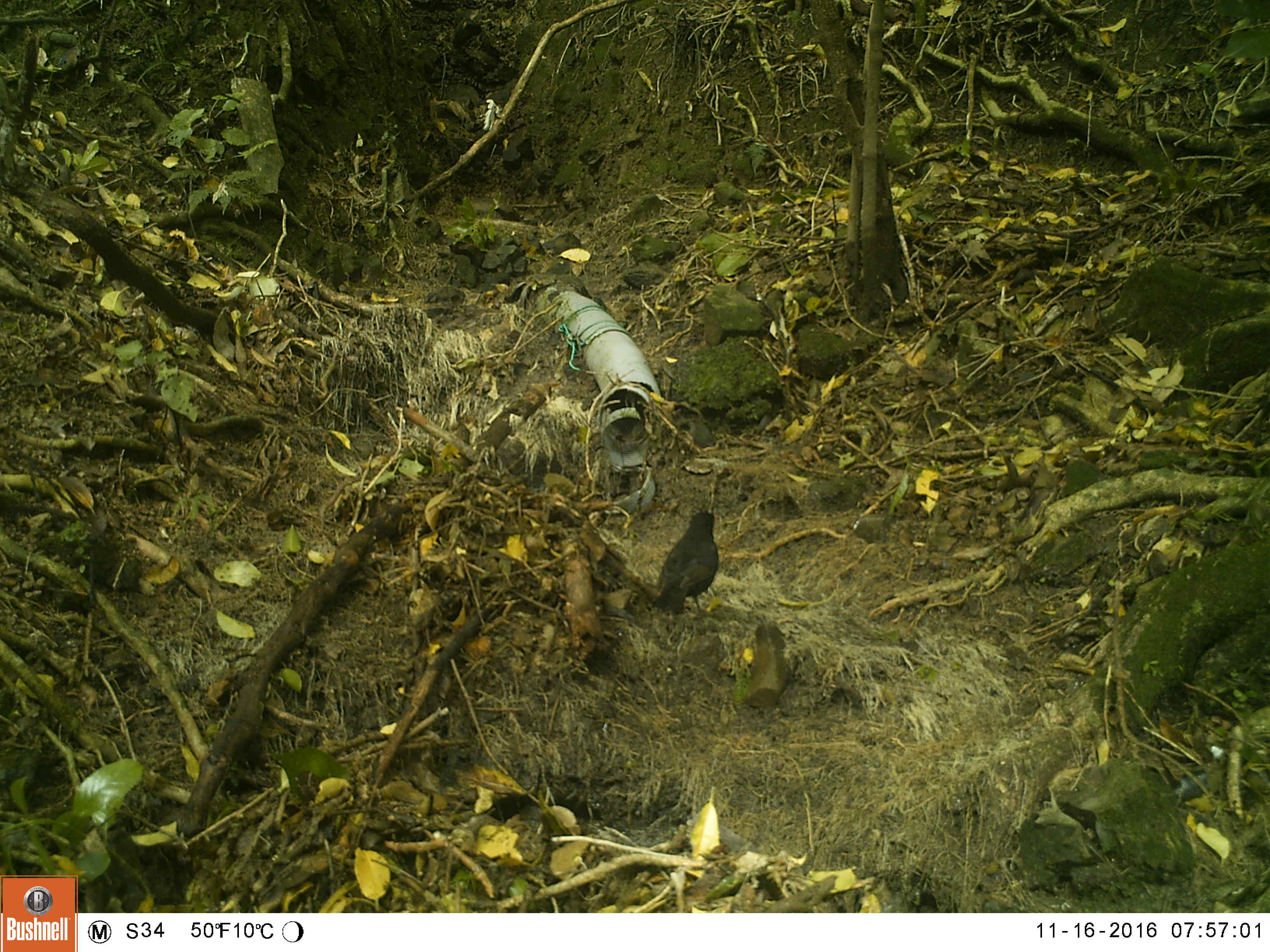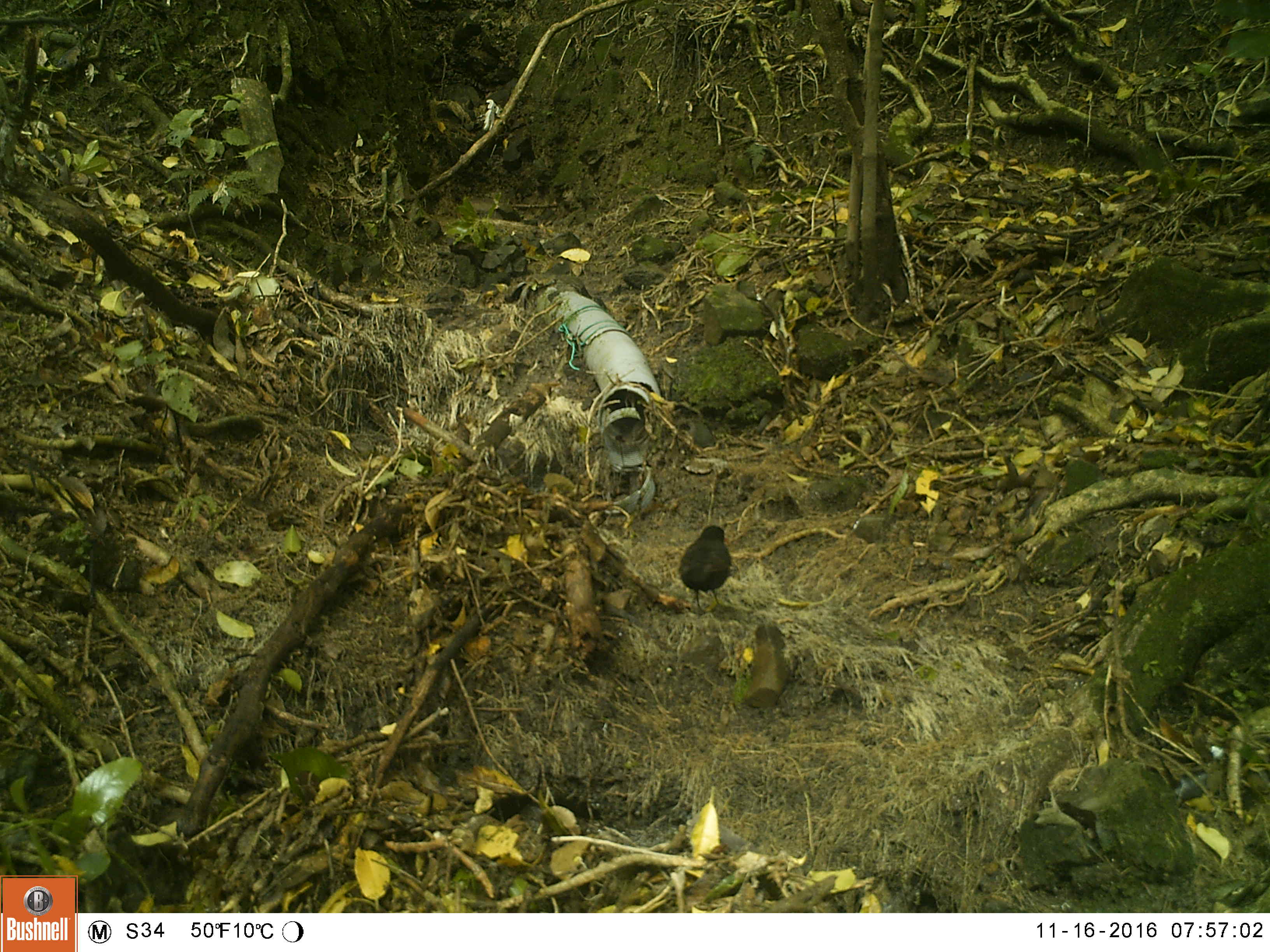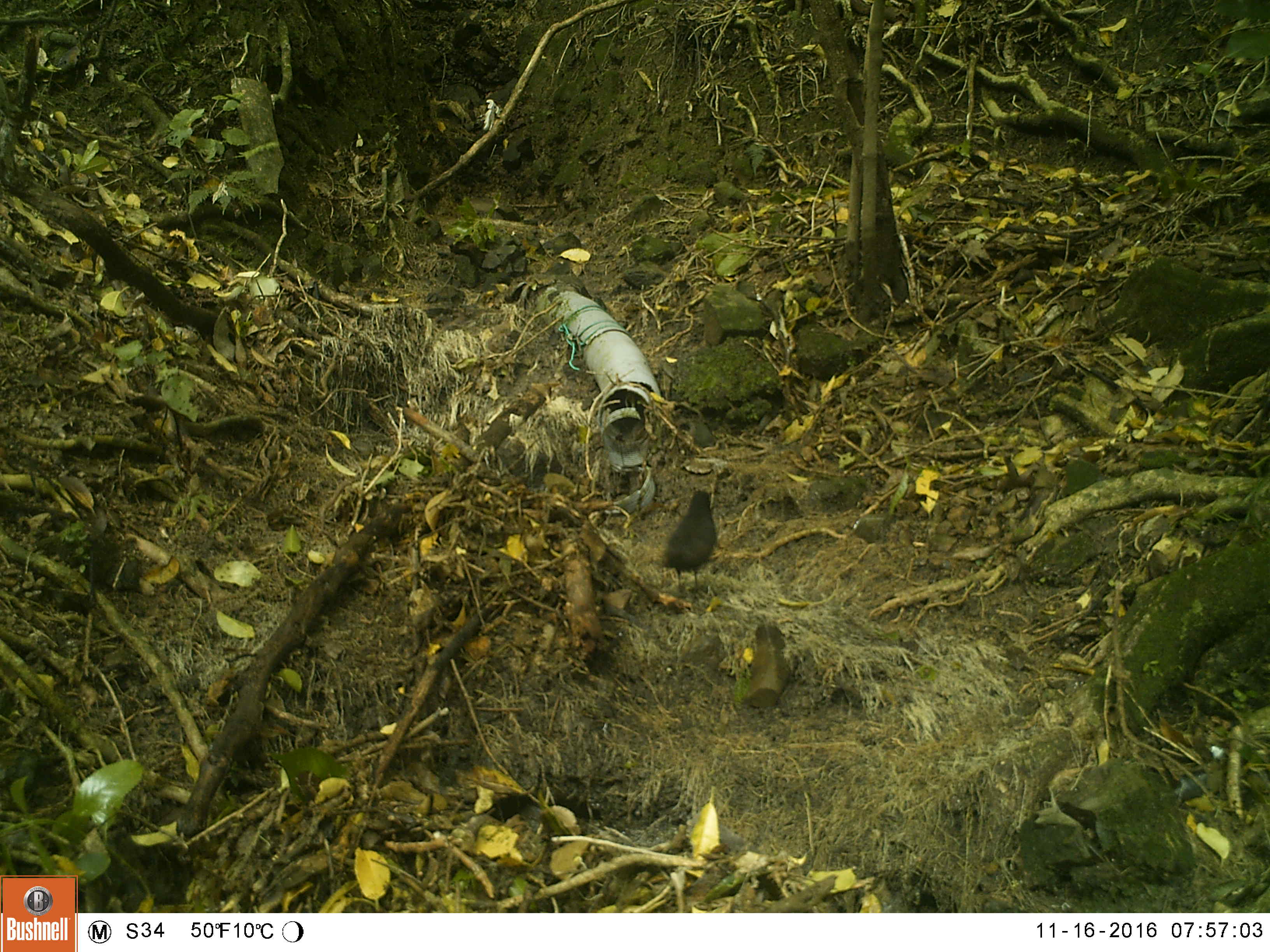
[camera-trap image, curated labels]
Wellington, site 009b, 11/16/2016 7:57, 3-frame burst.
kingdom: Animalia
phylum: Chordata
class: Aves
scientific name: Aves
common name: bird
Bird (Aves).